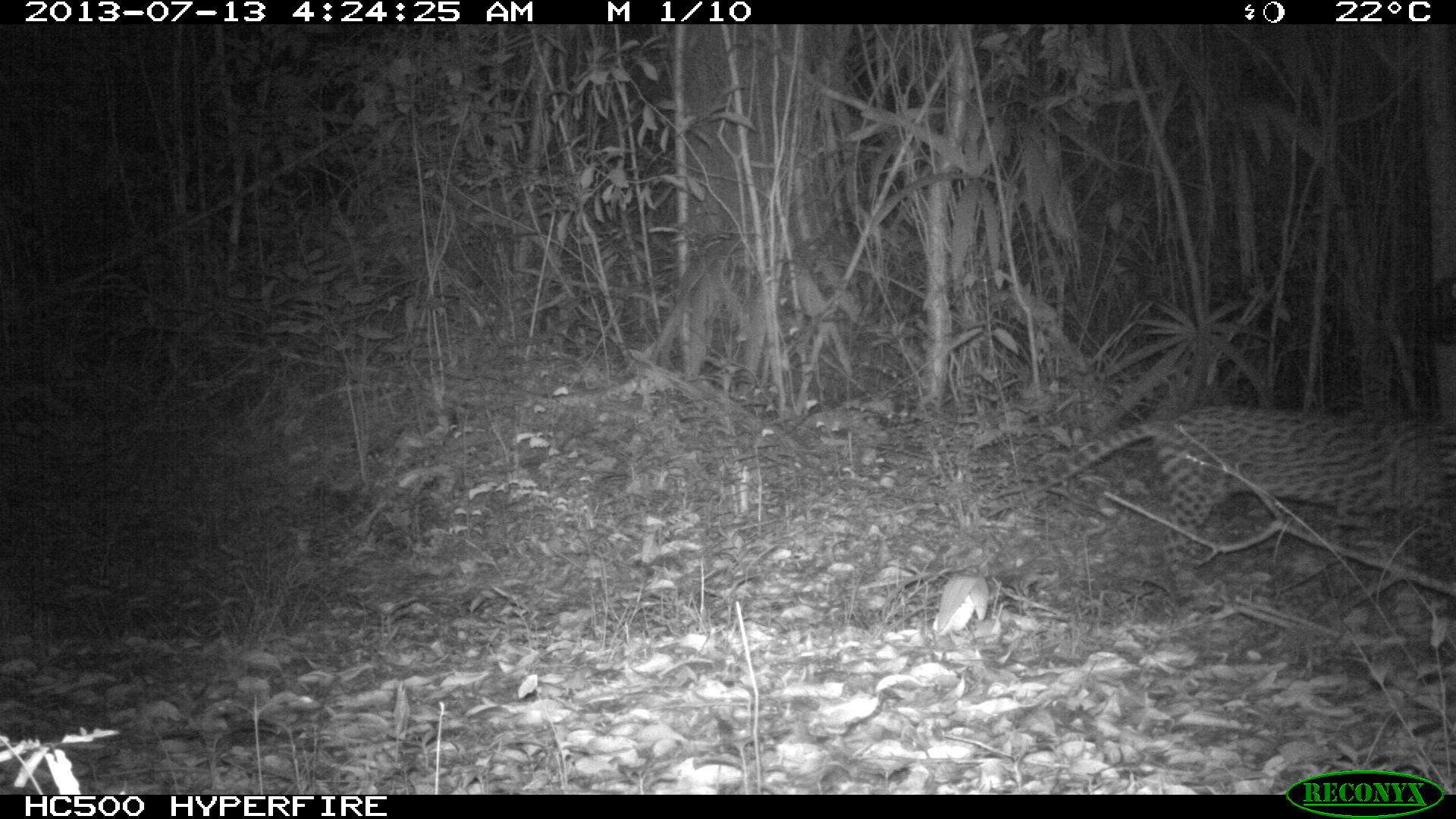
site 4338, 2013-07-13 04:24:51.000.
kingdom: Animalia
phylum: Chordata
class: Mammalia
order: Carnivora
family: Felidae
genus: Leopardus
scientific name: Leopardus pardalis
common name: ocelot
Leopardus pardalis (ocelot), count 1, sex female.